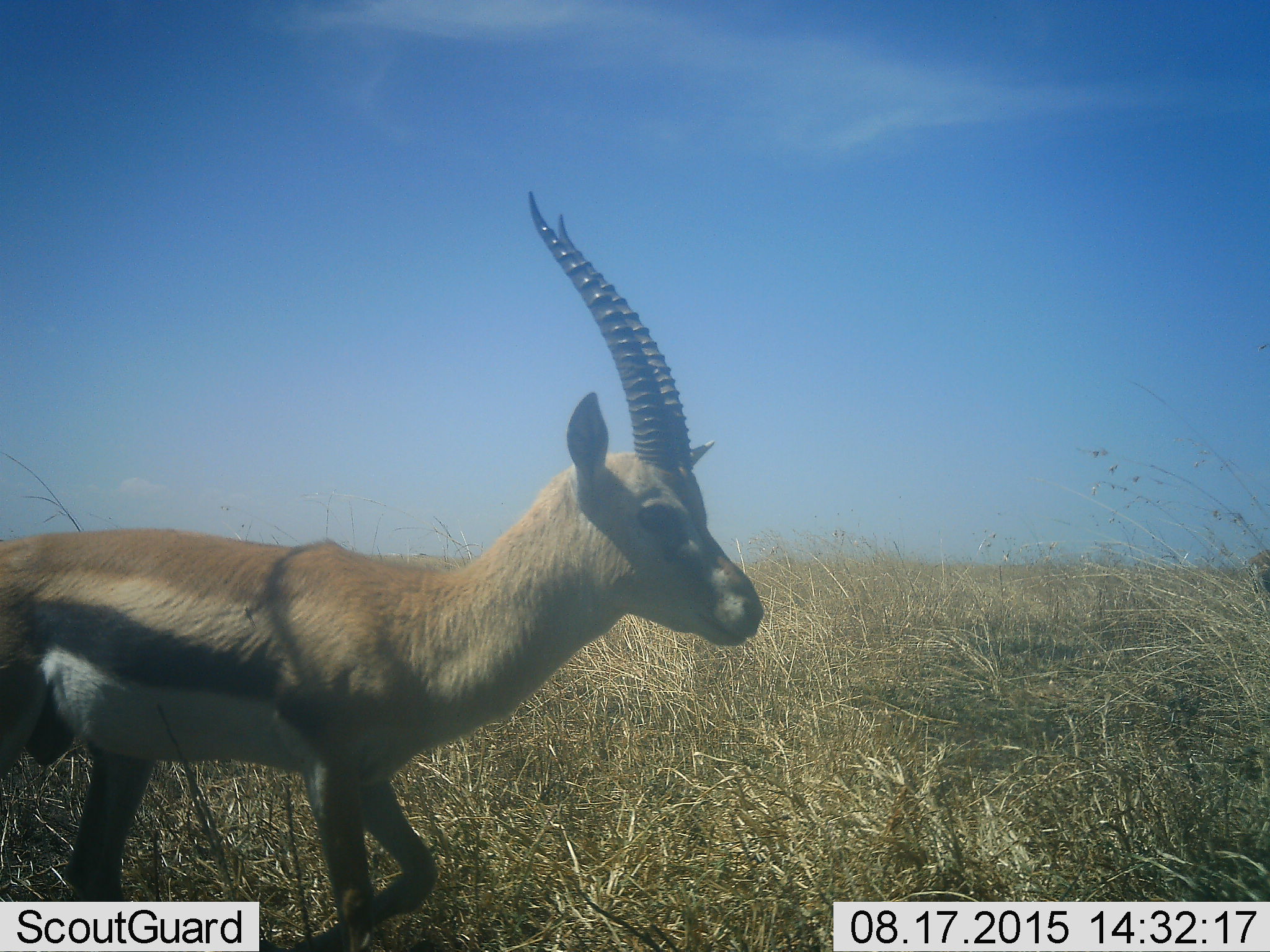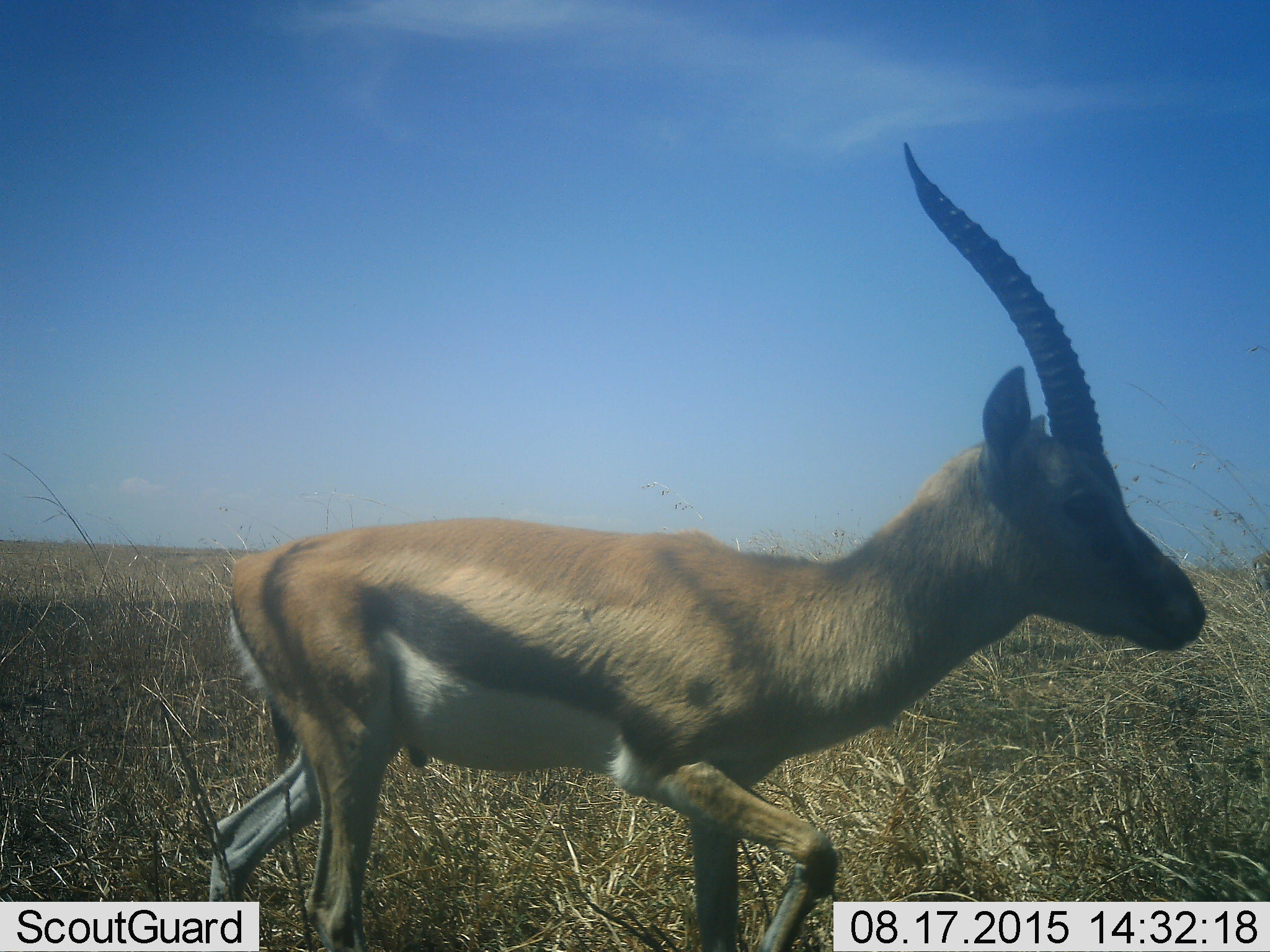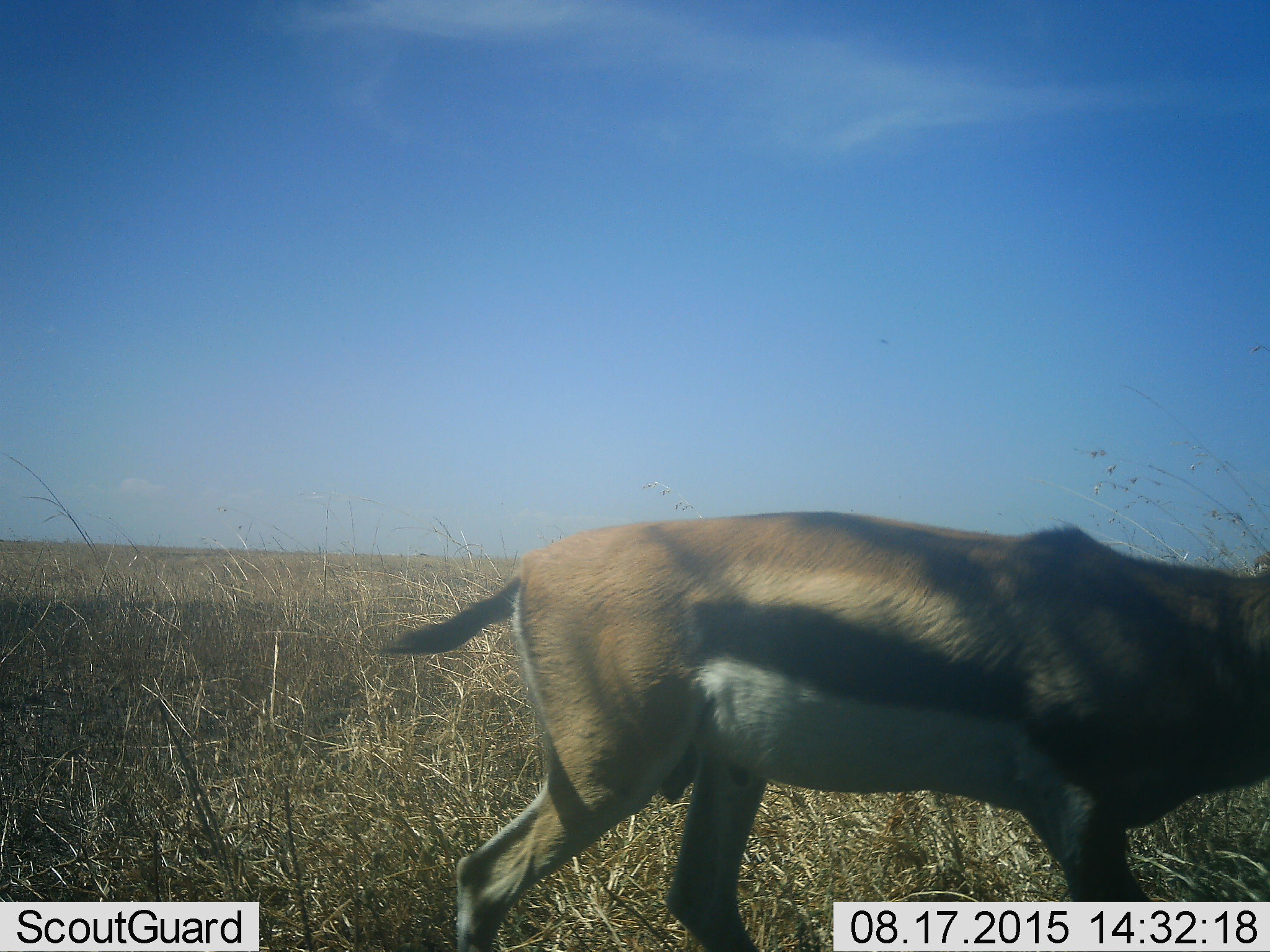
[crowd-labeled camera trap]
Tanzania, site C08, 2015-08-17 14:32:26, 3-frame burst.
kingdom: Animalia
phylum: Chordata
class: Mammalia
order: Artiodactyla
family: Bovidae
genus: Eudorcas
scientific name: Eudorcas thomsonii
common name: thomson's gazelle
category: gazellethomsons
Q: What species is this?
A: Gazellethomsons (thomson's gazelle) (Eudorcas thomsonii).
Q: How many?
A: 1.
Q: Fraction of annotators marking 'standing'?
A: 27%.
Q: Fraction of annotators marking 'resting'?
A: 0%.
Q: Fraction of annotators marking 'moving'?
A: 87%.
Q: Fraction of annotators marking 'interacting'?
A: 0%.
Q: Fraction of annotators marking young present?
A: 13%.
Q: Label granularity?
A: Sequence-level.